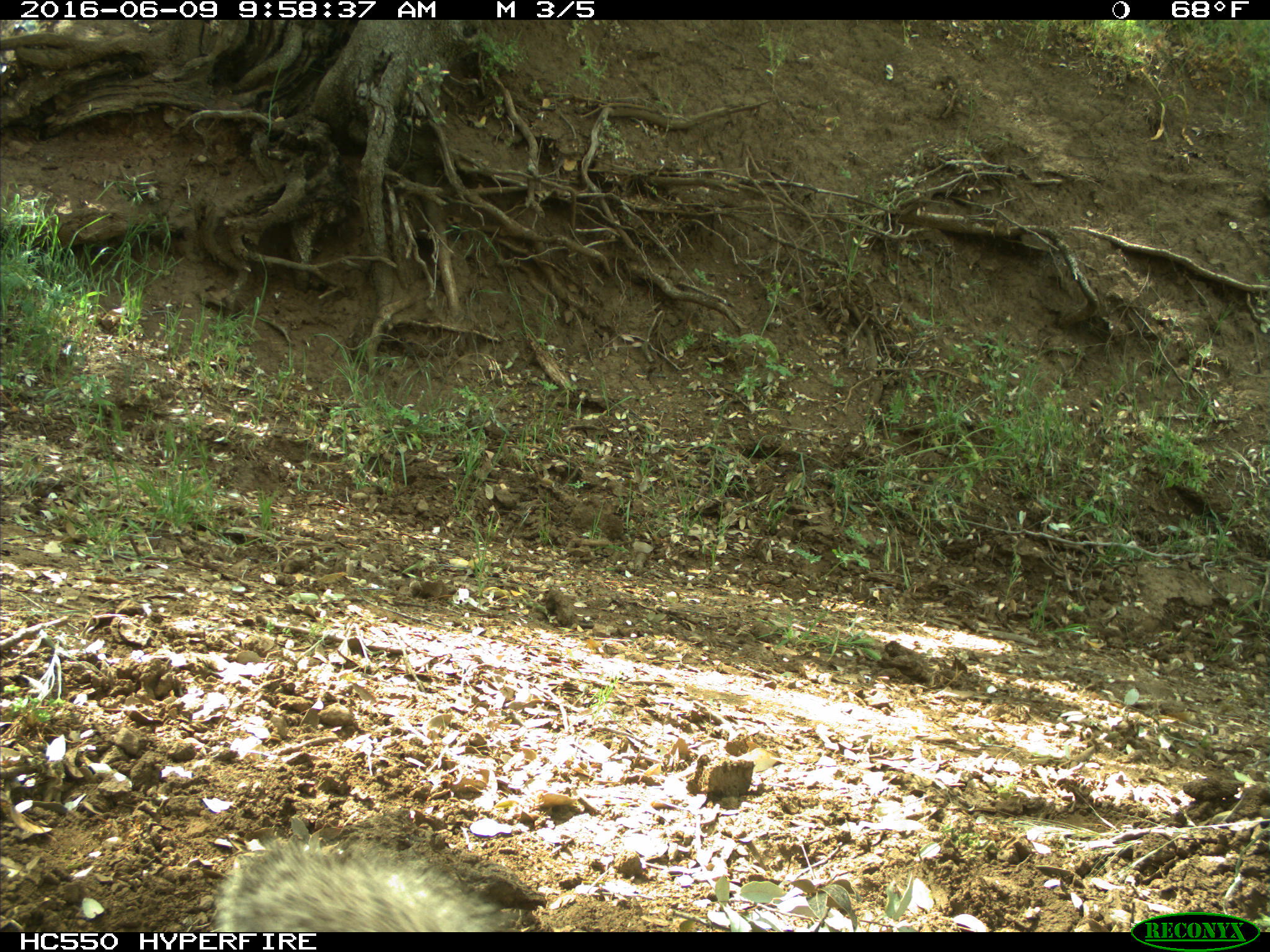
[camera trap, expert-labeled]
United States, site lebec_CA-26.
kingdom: Animalia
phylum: Chordata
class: Mammalia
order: Rodentia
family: Sciuridae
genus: Sciurus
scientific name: Sciurus carolinensis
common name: eastern gray squirrel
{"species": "Sciurus carolinensis (eastern gray squirrel)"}